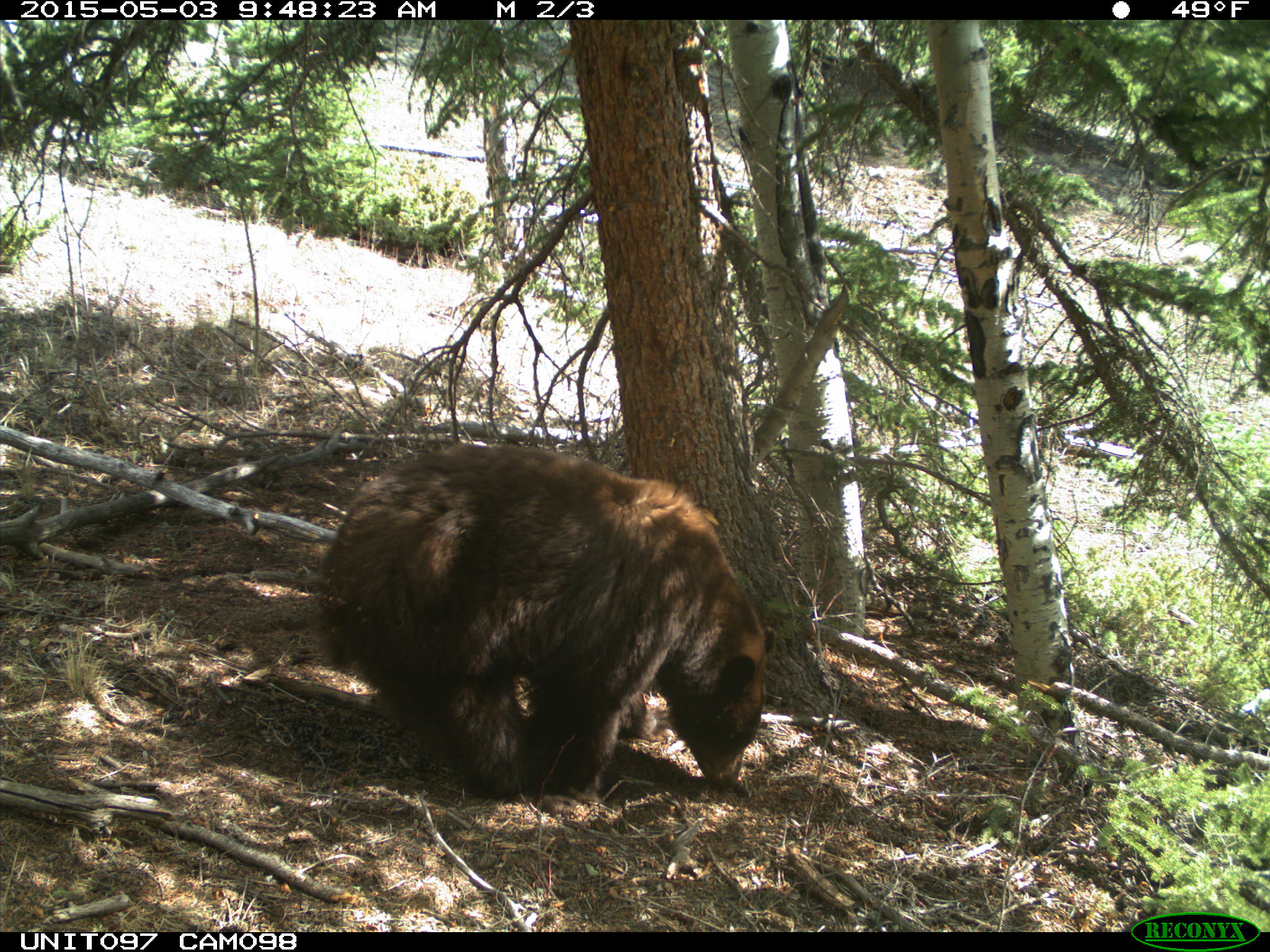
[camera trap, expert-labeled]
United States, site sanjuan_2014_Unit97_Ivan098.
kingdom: Animalia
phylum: Chordata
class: Mammalia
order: Carnivora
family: Ursidae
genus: Ursus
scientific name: Ursus americanus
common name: american black bear